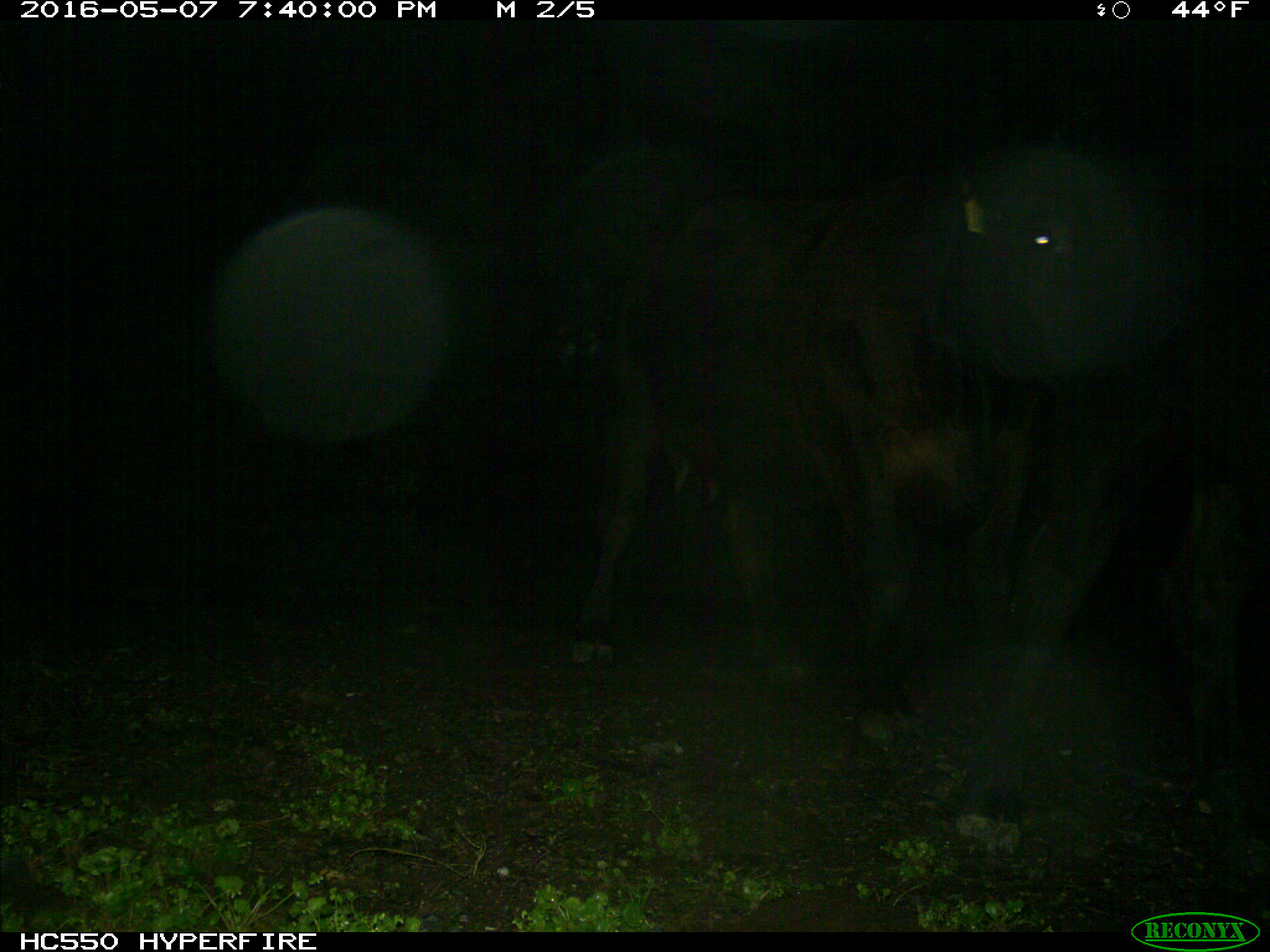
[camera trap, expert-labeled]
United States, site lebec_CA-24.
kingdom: Animalia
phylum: Chordata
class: Mammalia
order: Artiodactyla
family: Bovidae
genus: Bos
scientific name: Bos taurus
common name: domestic cow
Bos taurus (domestic cow).